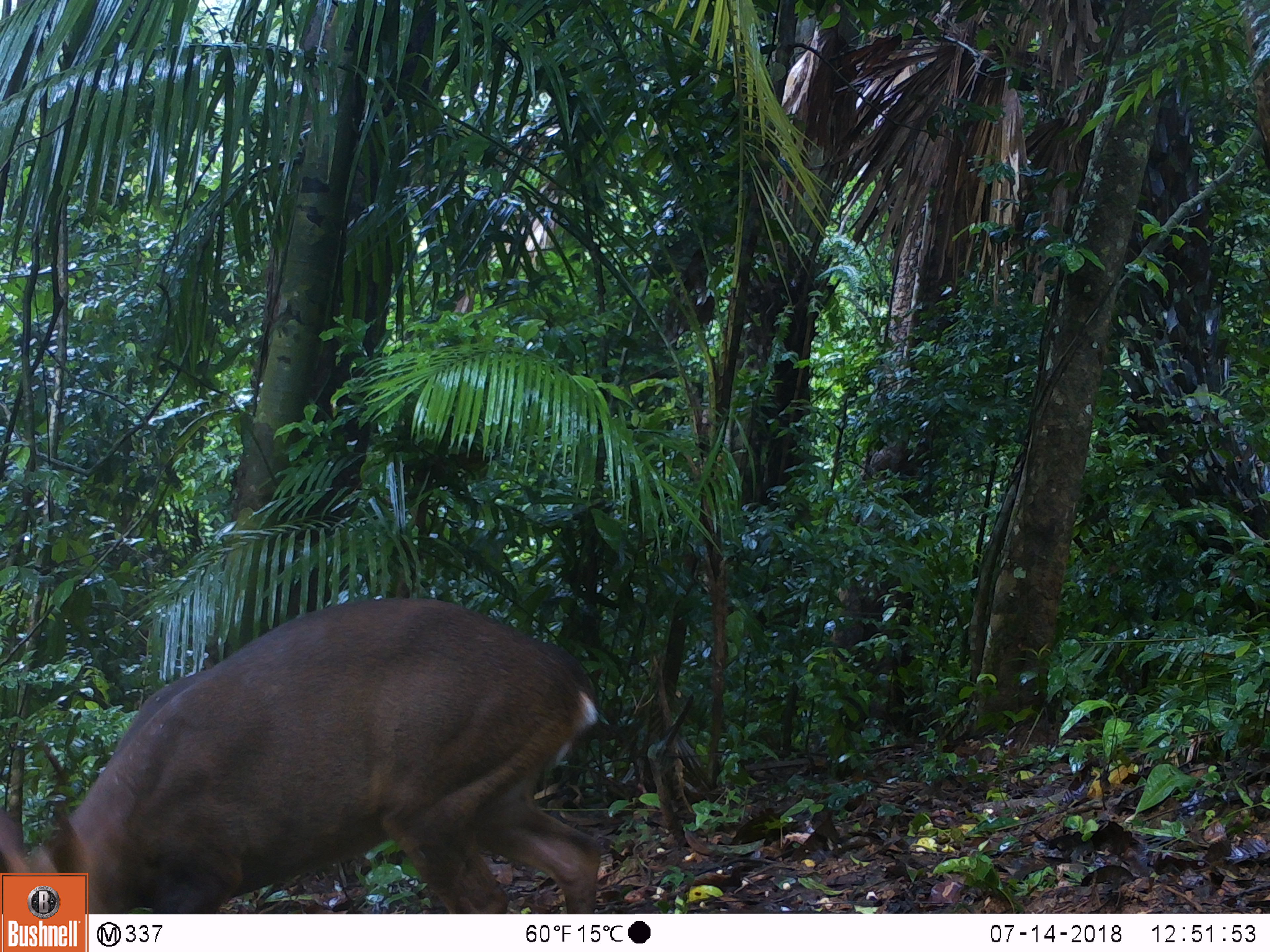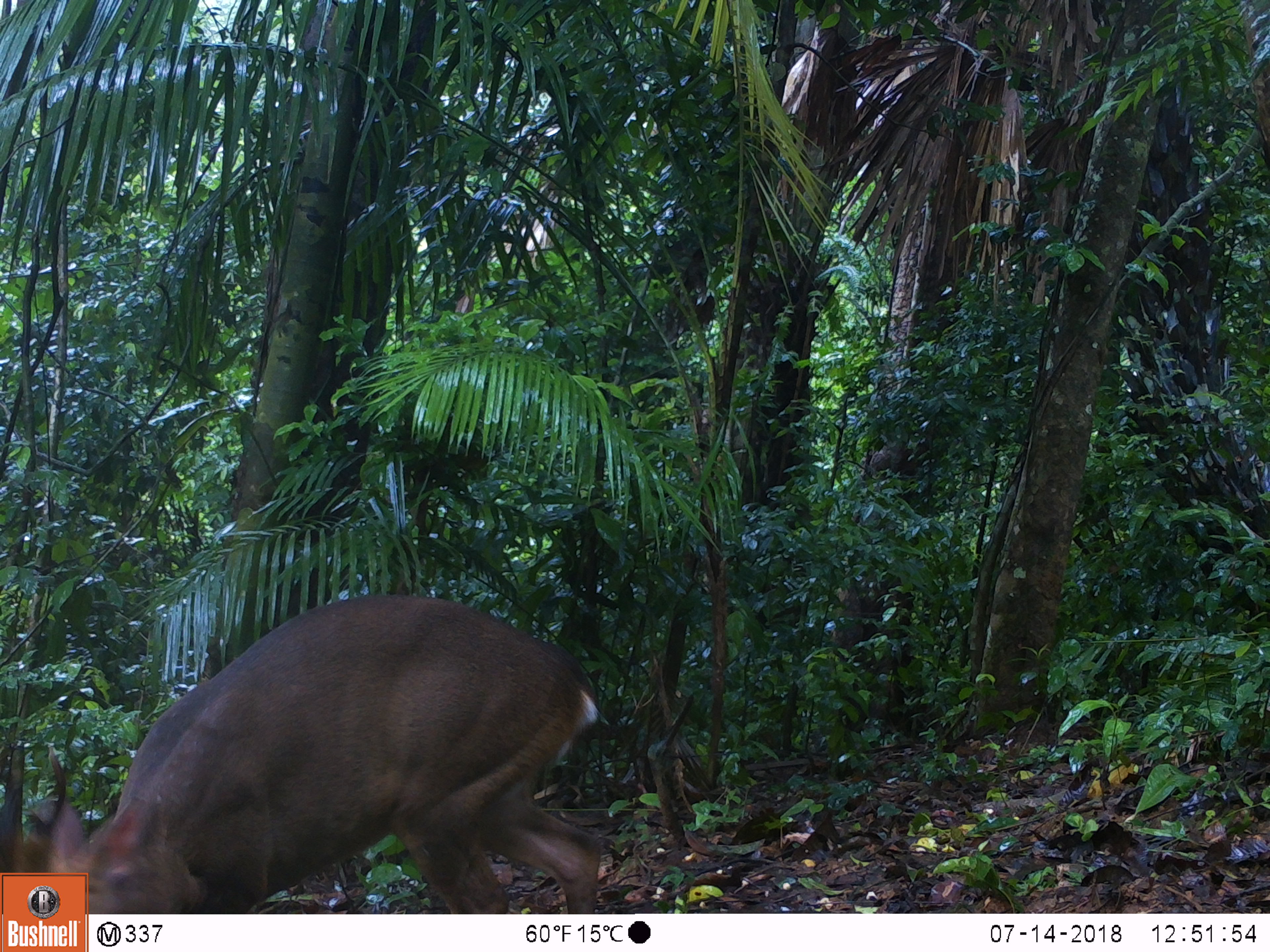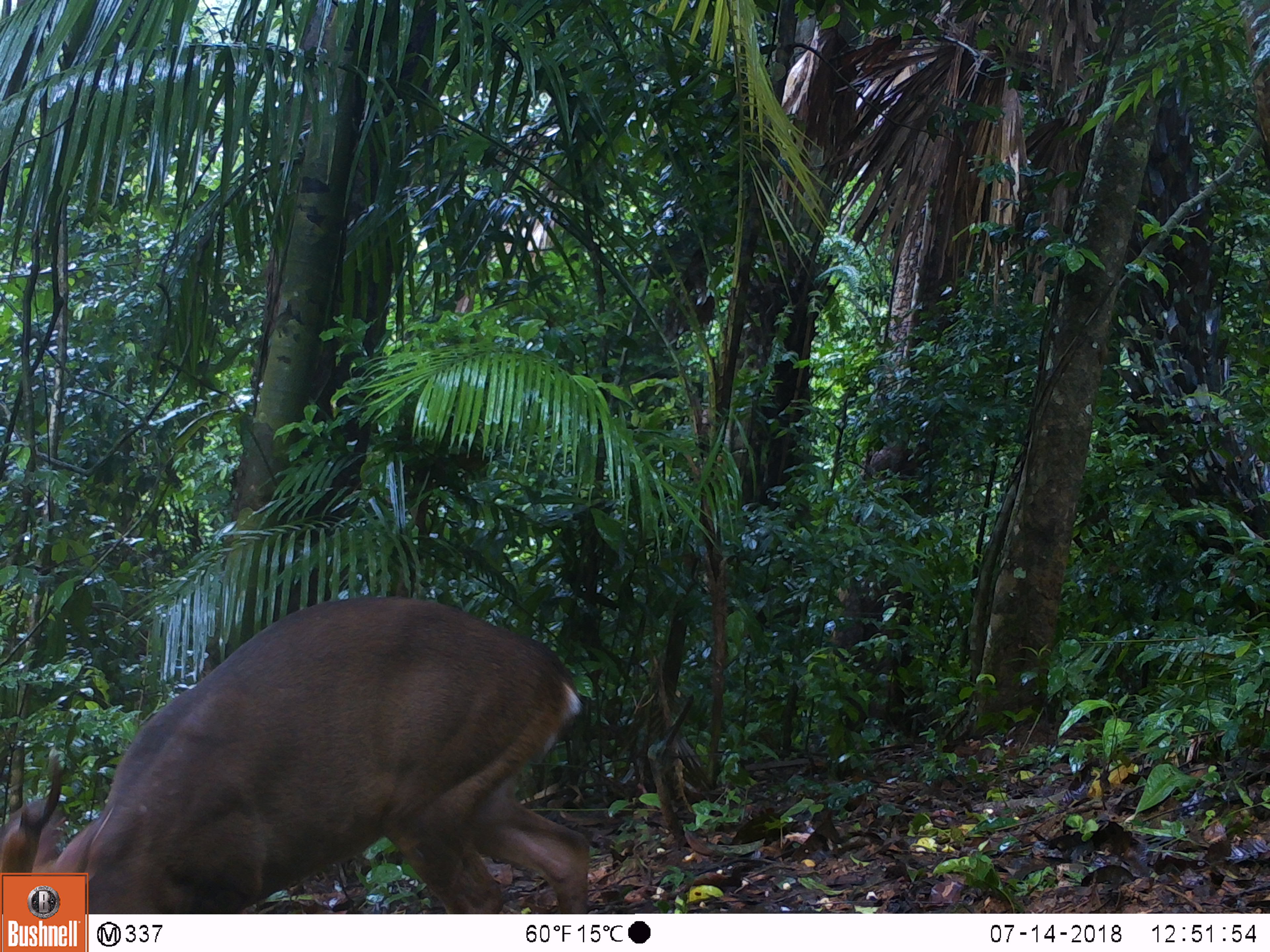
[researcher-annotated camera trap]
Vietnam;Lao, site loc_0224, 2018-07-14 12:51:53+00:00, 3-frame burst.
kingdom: Animalia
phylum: Chordata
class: Mammalia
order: Artiodactyla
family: Cervidae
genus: Muntiacus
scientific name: Muntiacus vuquangensis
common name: large-antlered muntjac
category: large antlered muntjac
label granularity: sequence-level